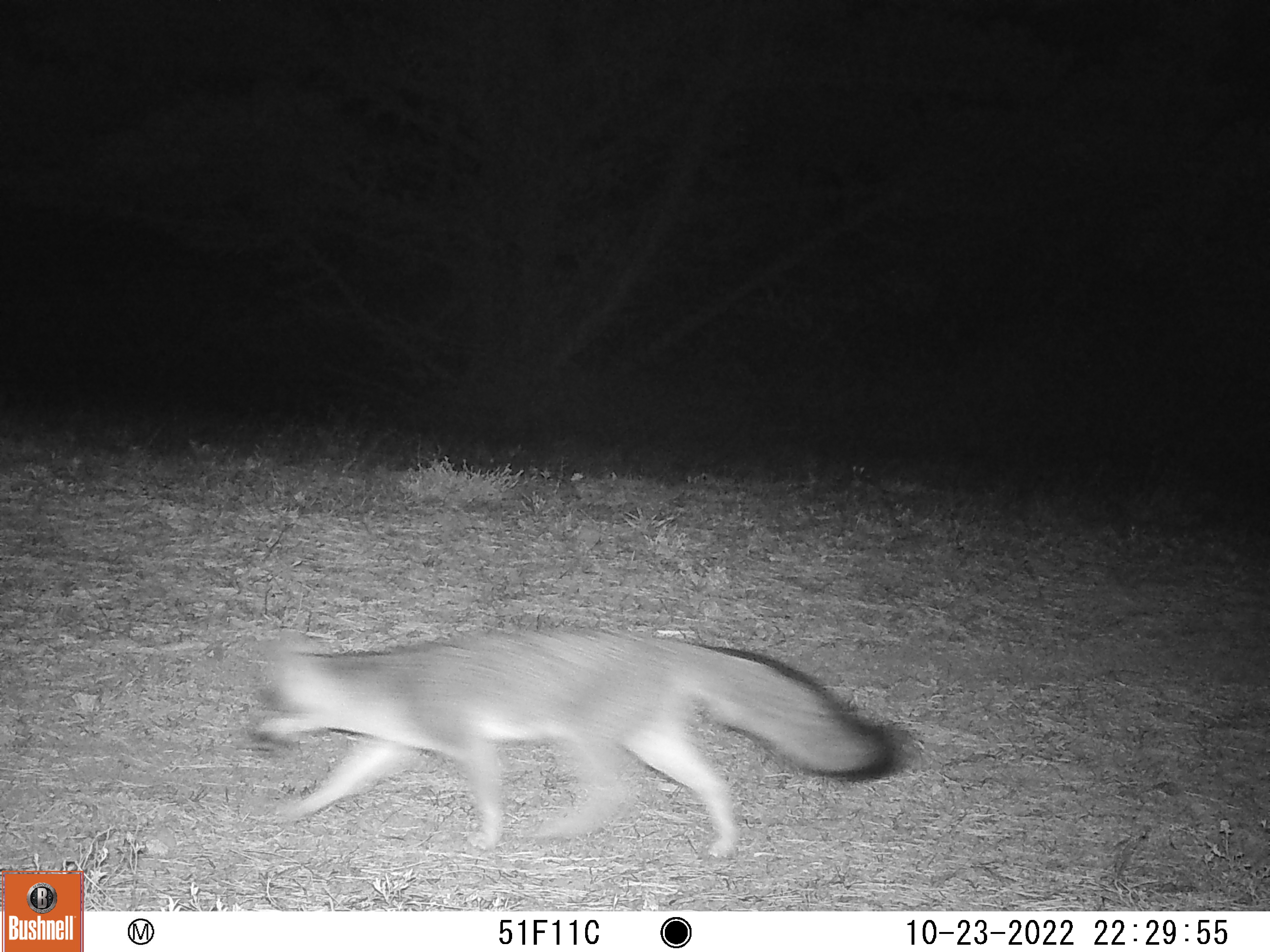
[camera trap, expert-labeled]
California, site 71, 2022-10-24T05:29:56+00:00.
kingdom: Animalia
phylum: Chordata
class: Mammalia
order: Carnivora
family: Canidae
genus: Urocyon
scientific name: Urocyon cinereoargenteus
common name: gray fox